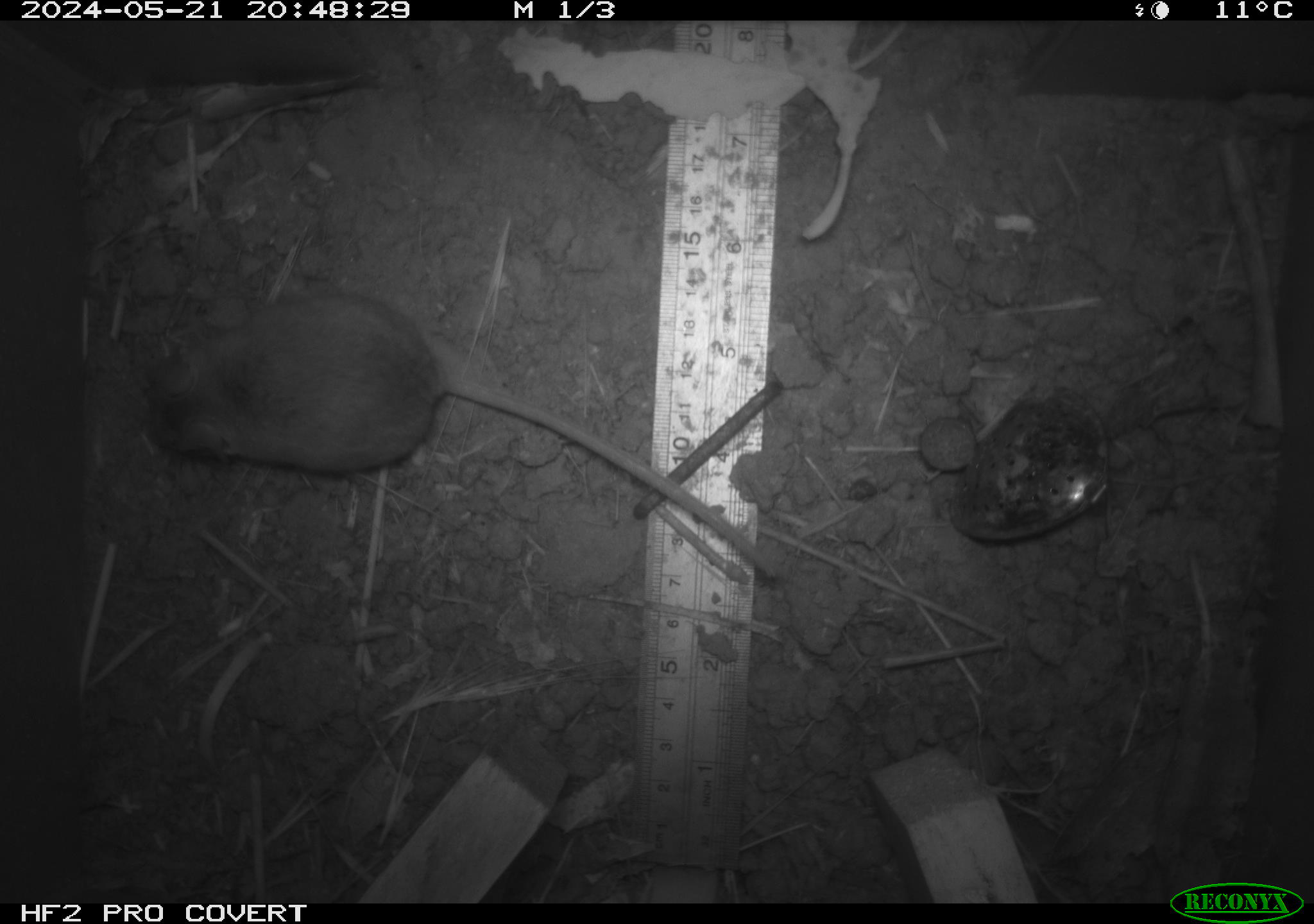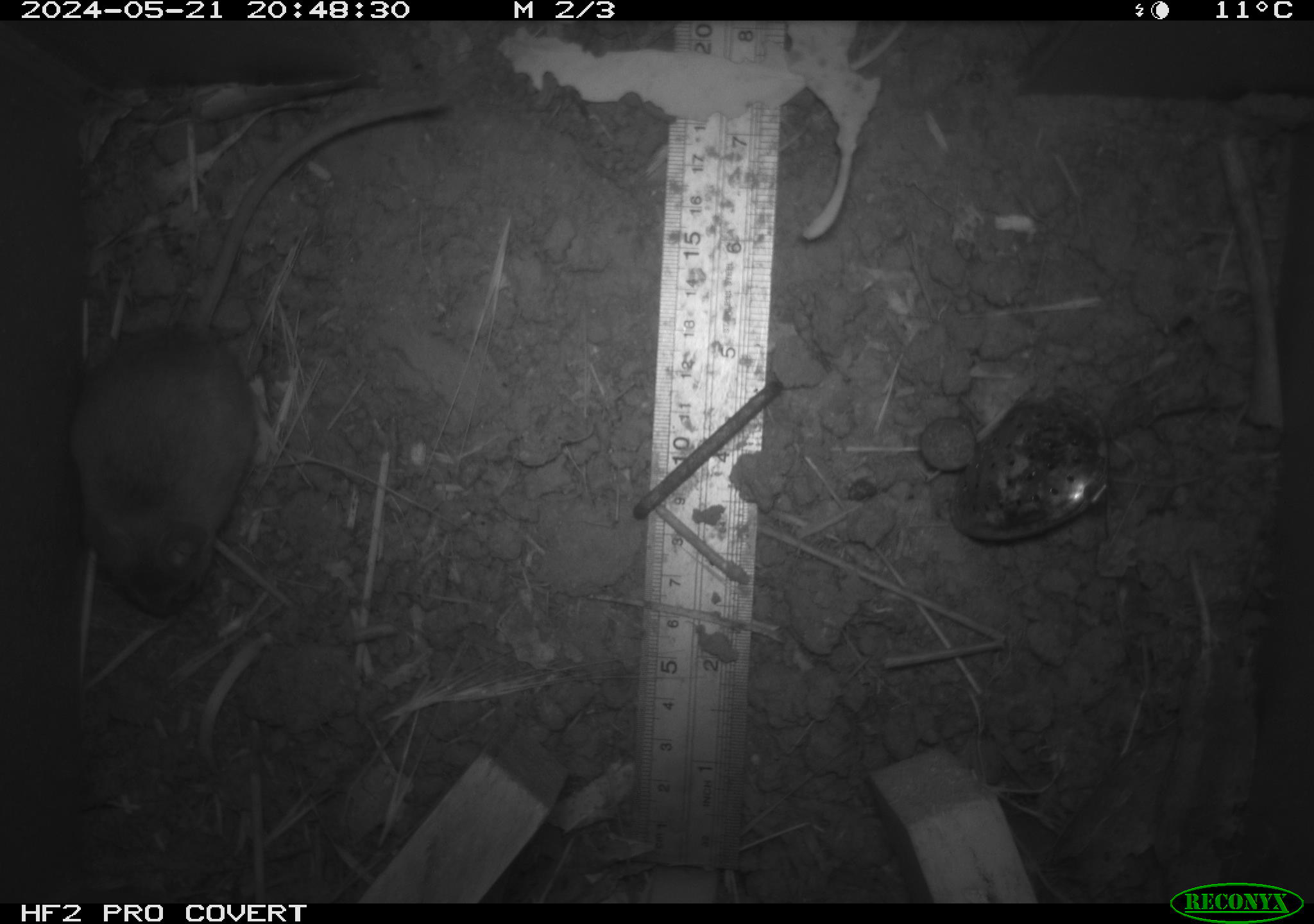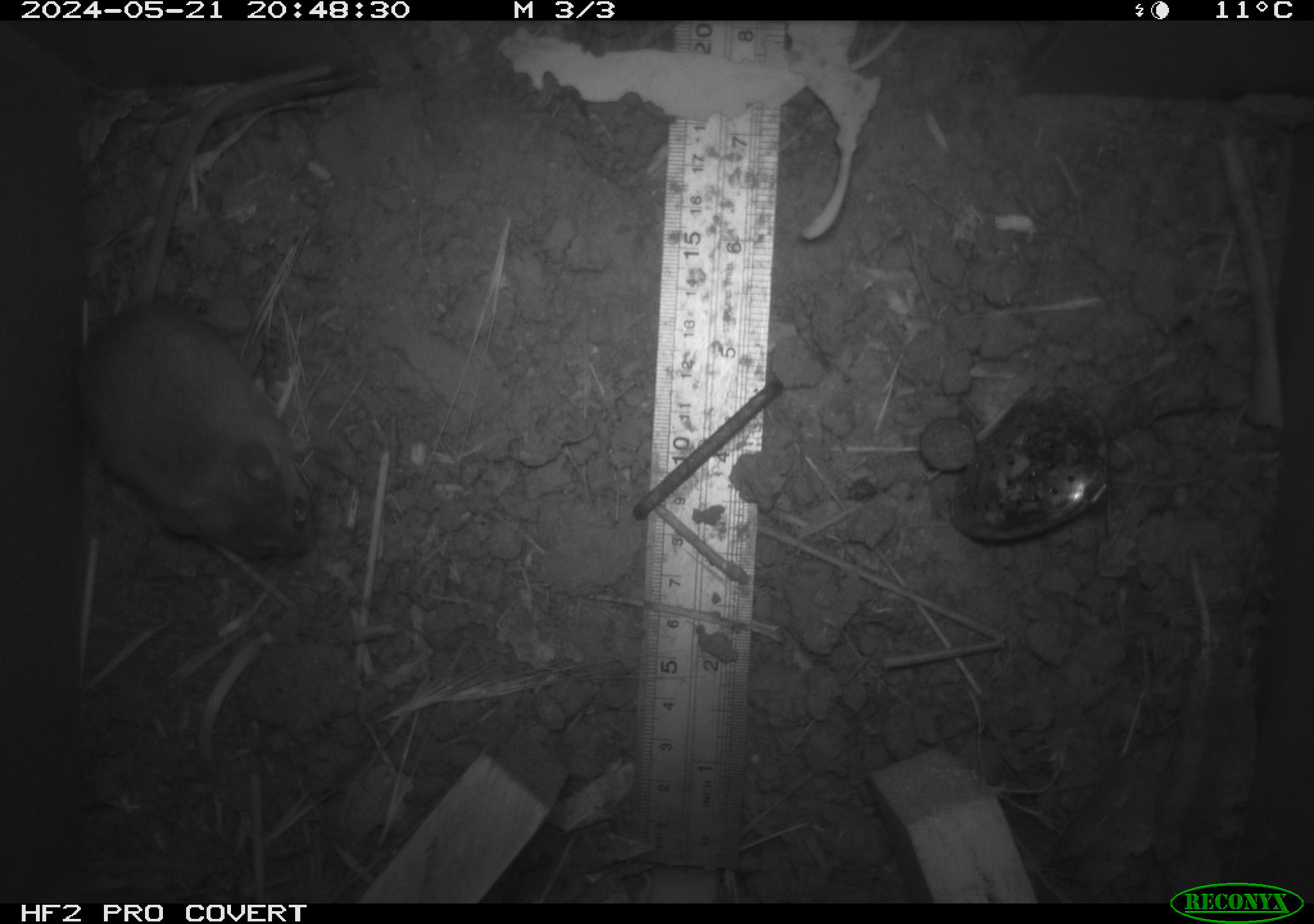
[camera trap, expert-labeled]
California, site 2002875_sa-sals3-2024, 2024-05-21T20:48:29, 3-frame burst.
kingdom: Animalia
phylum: Chordata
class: Mammalia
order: Rodentia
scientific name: Rodentia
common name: rodent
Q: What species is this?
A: Rodent (Rodentia).